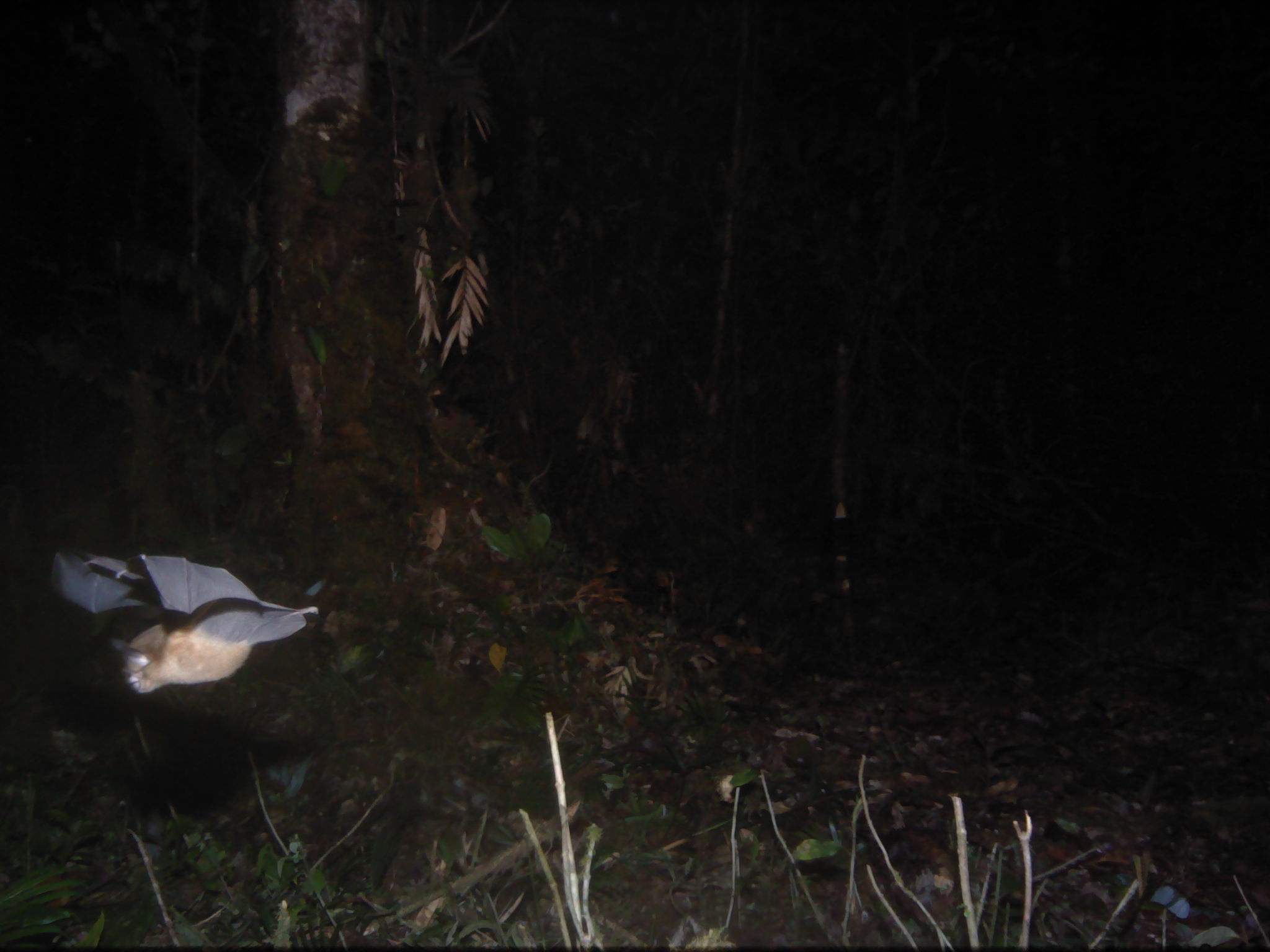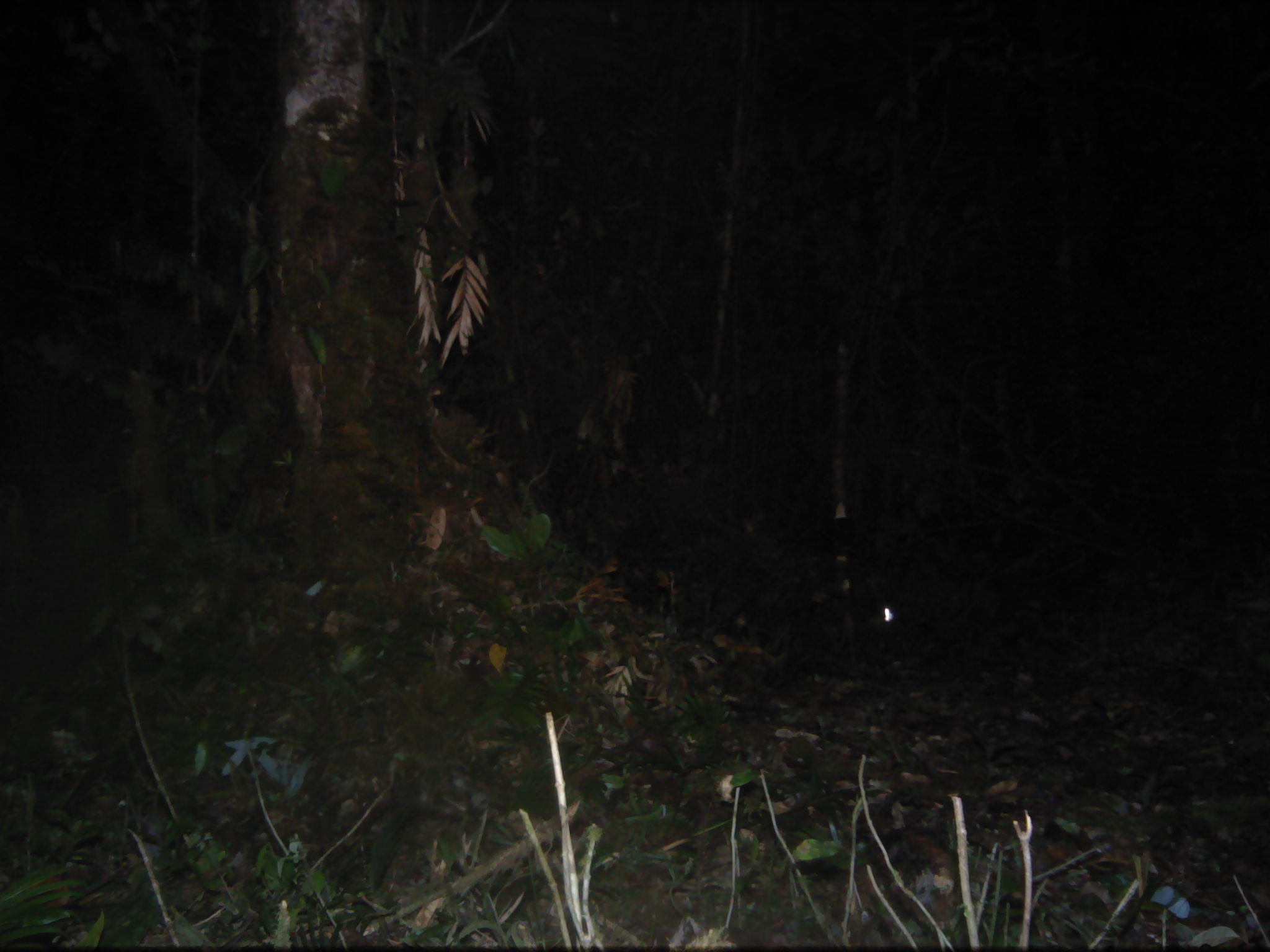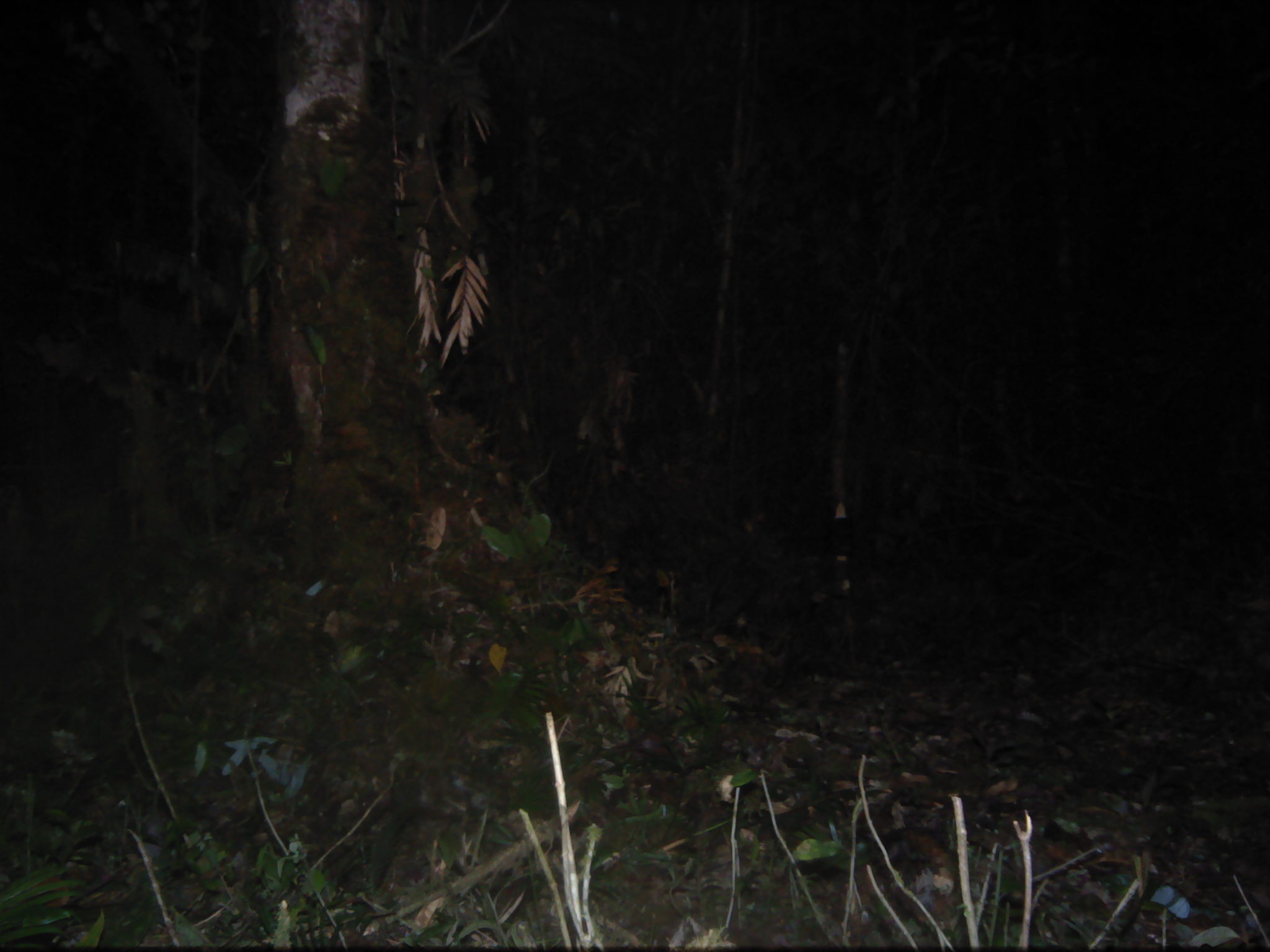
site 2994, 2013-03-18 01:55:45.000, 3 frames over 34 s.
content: unidentified animal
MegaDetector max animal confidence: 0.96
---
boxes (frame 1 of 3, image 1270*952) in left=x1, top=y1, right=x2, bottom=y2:
unknown: left=43, top=540, right=323, bottom=695